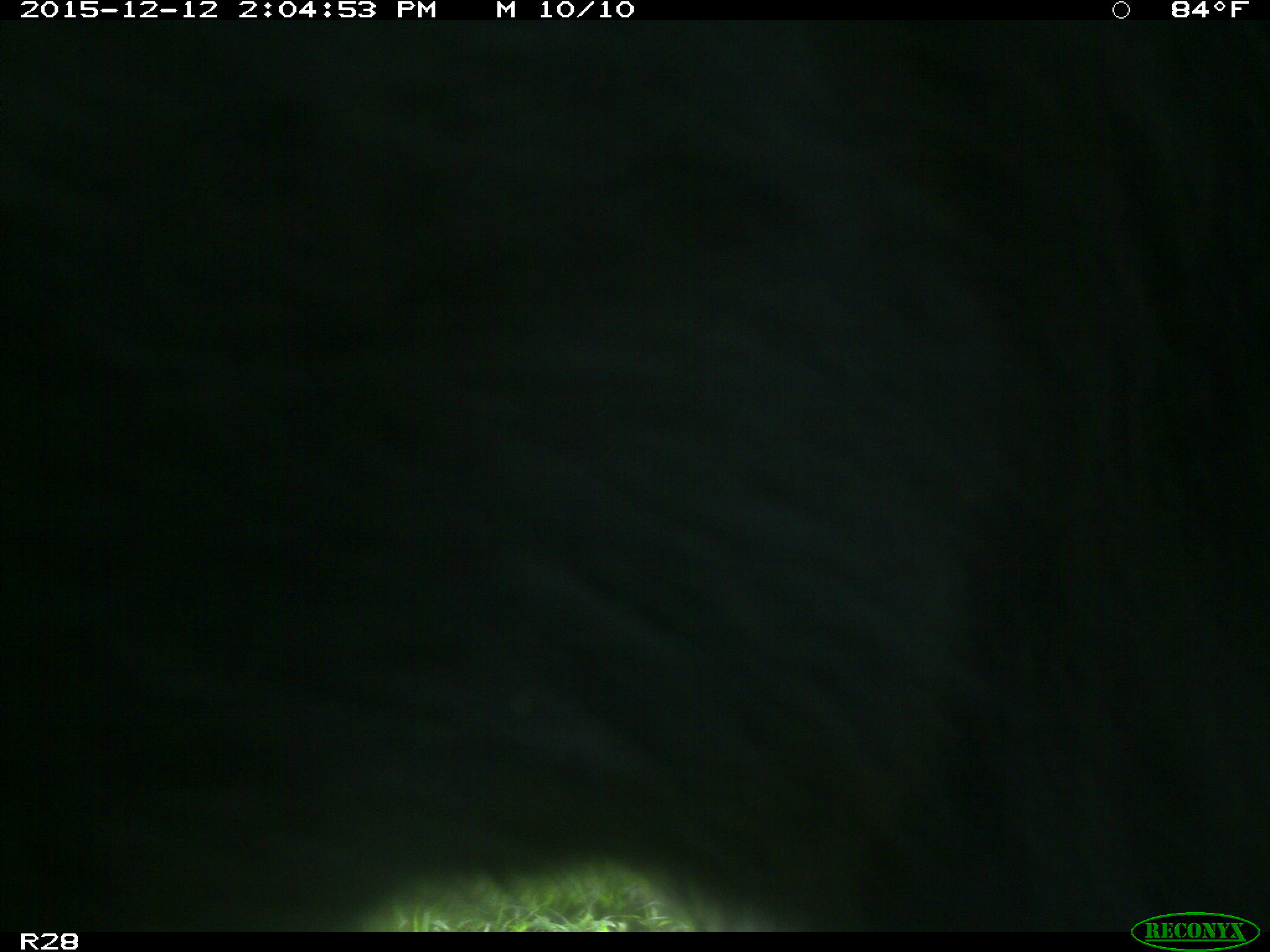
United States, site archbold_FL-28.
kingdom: Animalia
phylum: Chordata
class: Mammalia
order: Artiodactyla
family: Bovidae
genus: Bos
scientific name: Bos taurus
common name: domestic cow